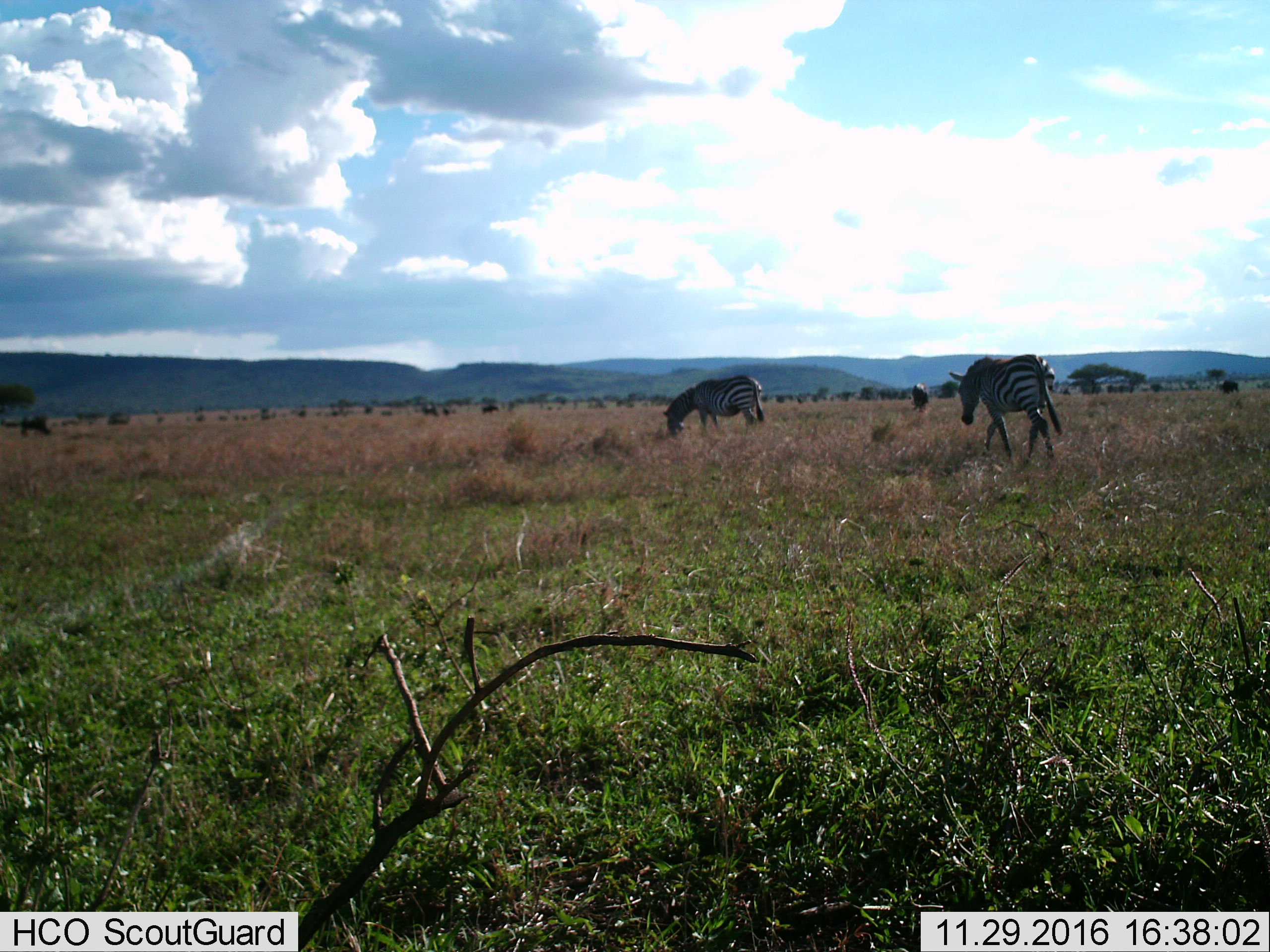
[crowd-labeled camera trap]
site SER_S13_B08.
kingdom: Animalia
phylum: Chordata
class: Mammalia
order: Perissodactyla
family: Equidae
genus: Equus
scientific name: Equus quagga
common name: plains zebra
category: zebraplains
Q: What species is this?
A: Zebraplains (plains zebra) (Equus quagga).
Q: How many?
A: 2.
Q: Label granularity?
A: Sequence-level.